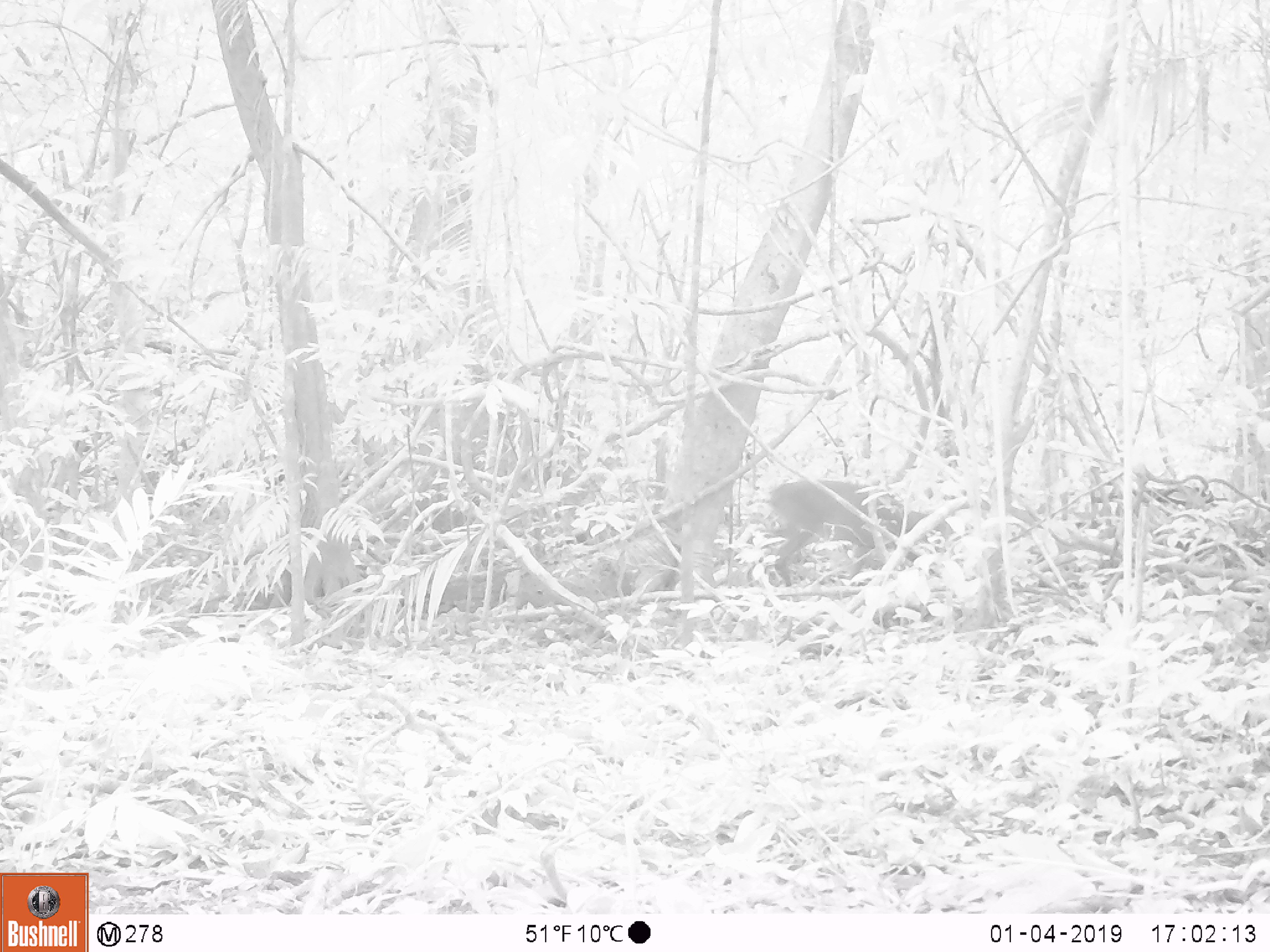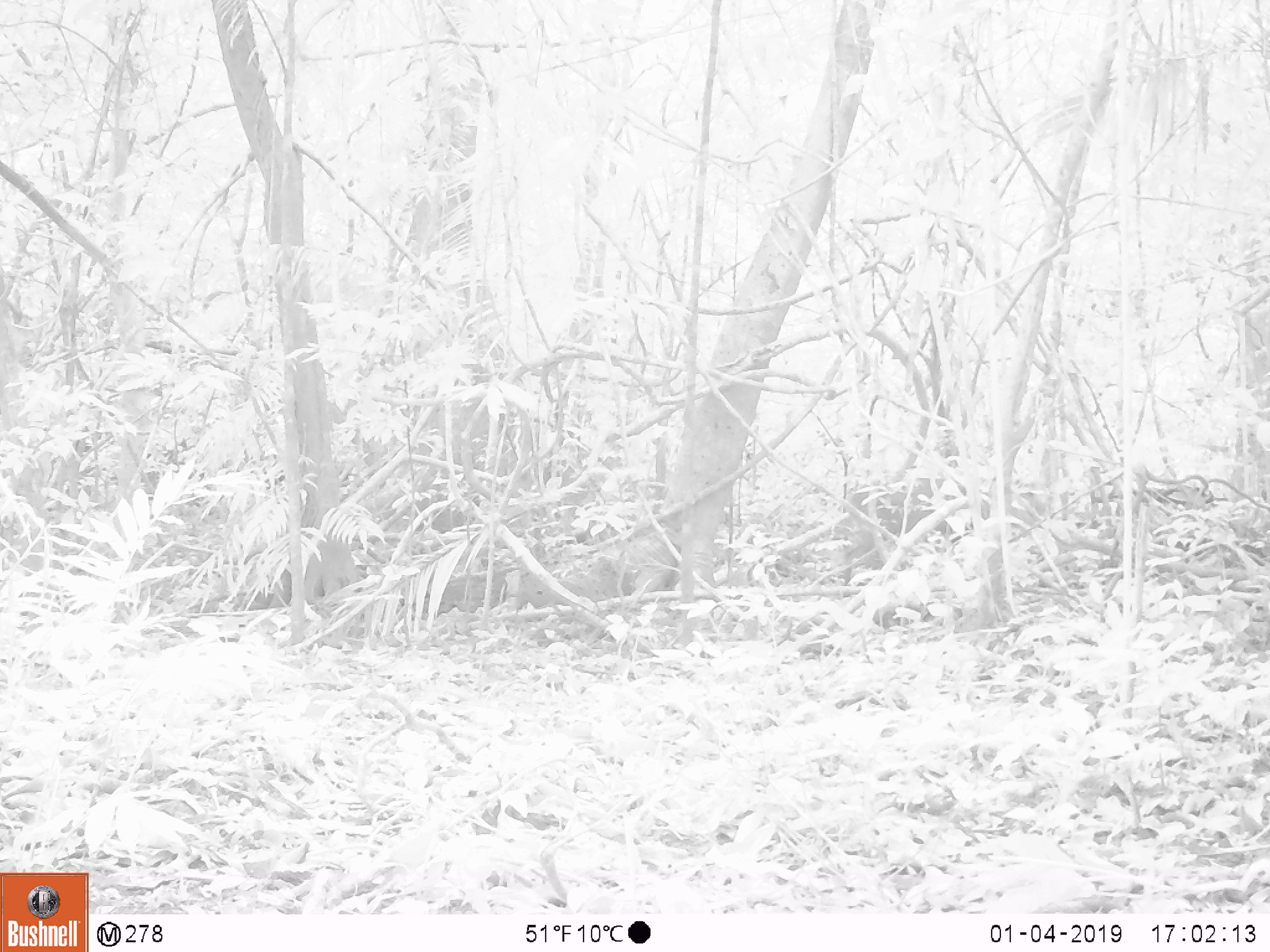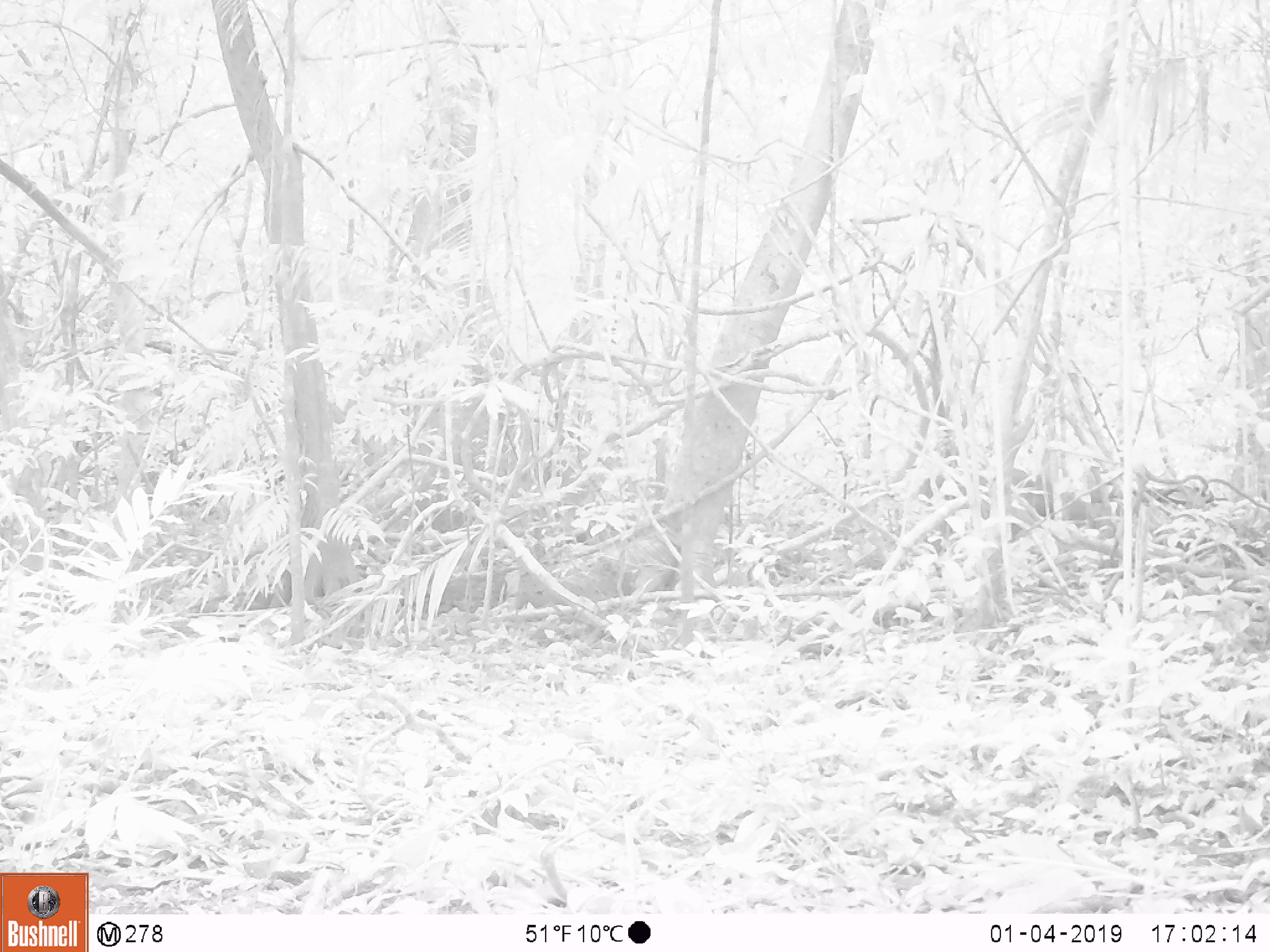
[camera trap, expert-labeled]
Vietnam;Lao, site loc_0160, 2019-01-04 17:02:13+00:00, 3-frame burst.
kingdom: Animalia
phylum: Chordata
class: Mammalia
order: Artiodactyla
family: Cervidae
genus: Muntiacus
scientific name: Muntiacus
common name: muntjacs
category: unidentified muntjac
Unidentified muntjac (muntjacs) (Muntiacus). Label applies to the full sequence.